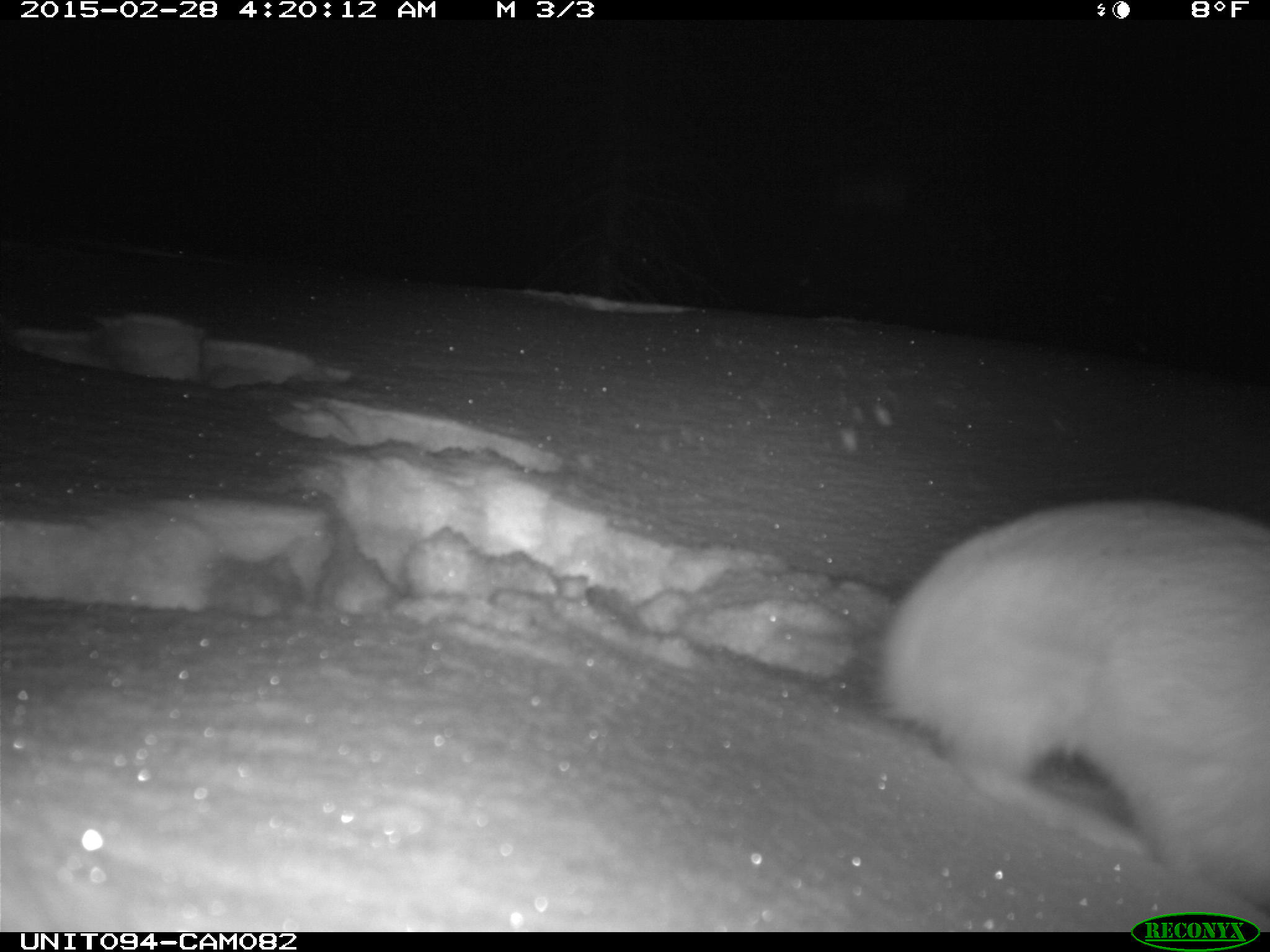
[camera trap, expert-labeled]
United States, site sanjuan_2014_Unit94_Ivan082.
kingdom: Animalia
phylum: Chordata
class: Mammalia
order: Lagomorpha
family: Leporidae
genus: Lepus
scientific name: Lepus americanus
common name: snowshoe hare